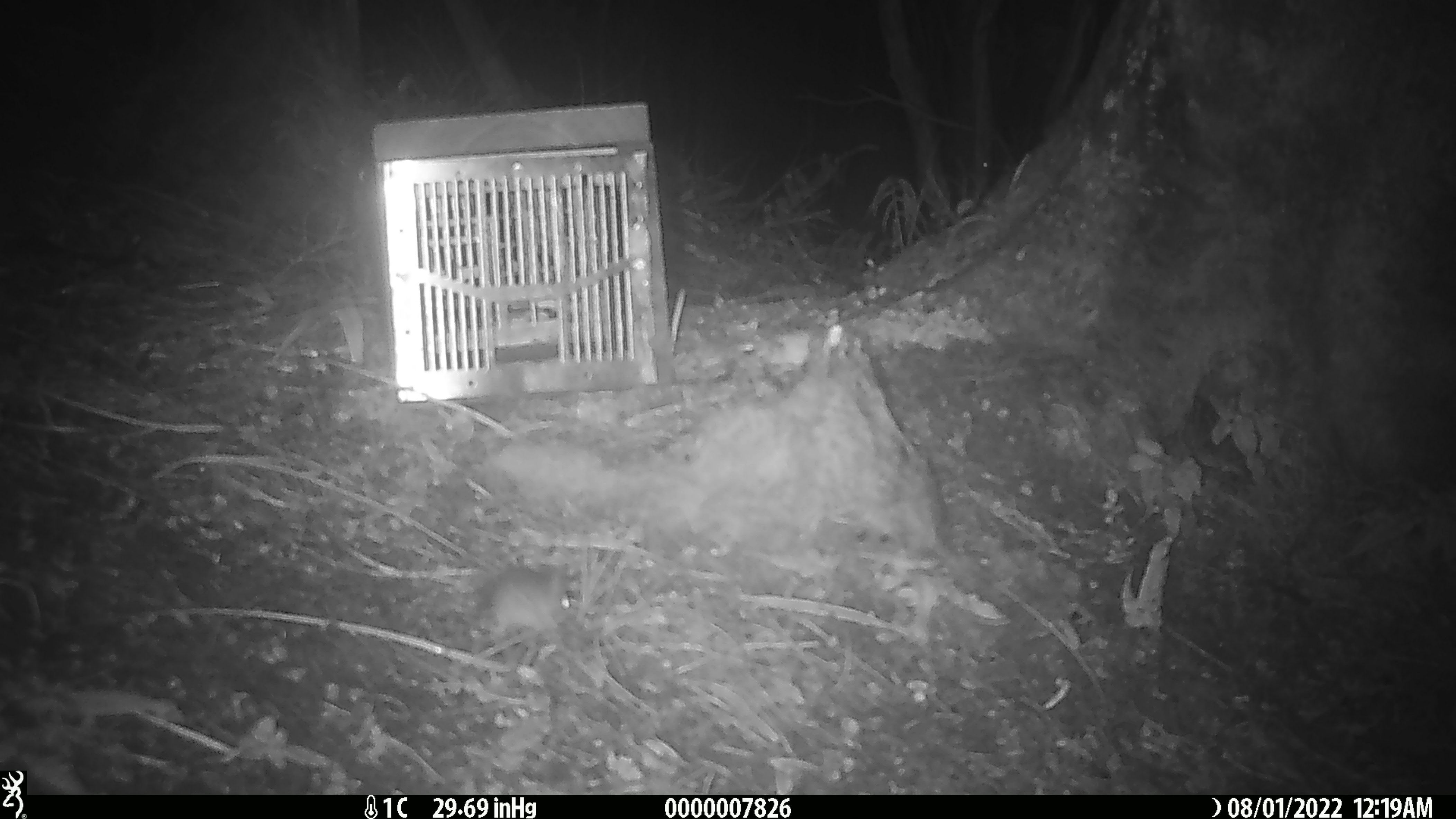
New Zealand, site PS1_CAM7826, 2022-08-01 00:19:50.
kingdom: Animalia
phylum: Chordata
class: Mammalia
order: Rodentia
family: Muridae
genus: Mus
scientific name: Mus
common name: mouse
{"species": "mouse (Mus)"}